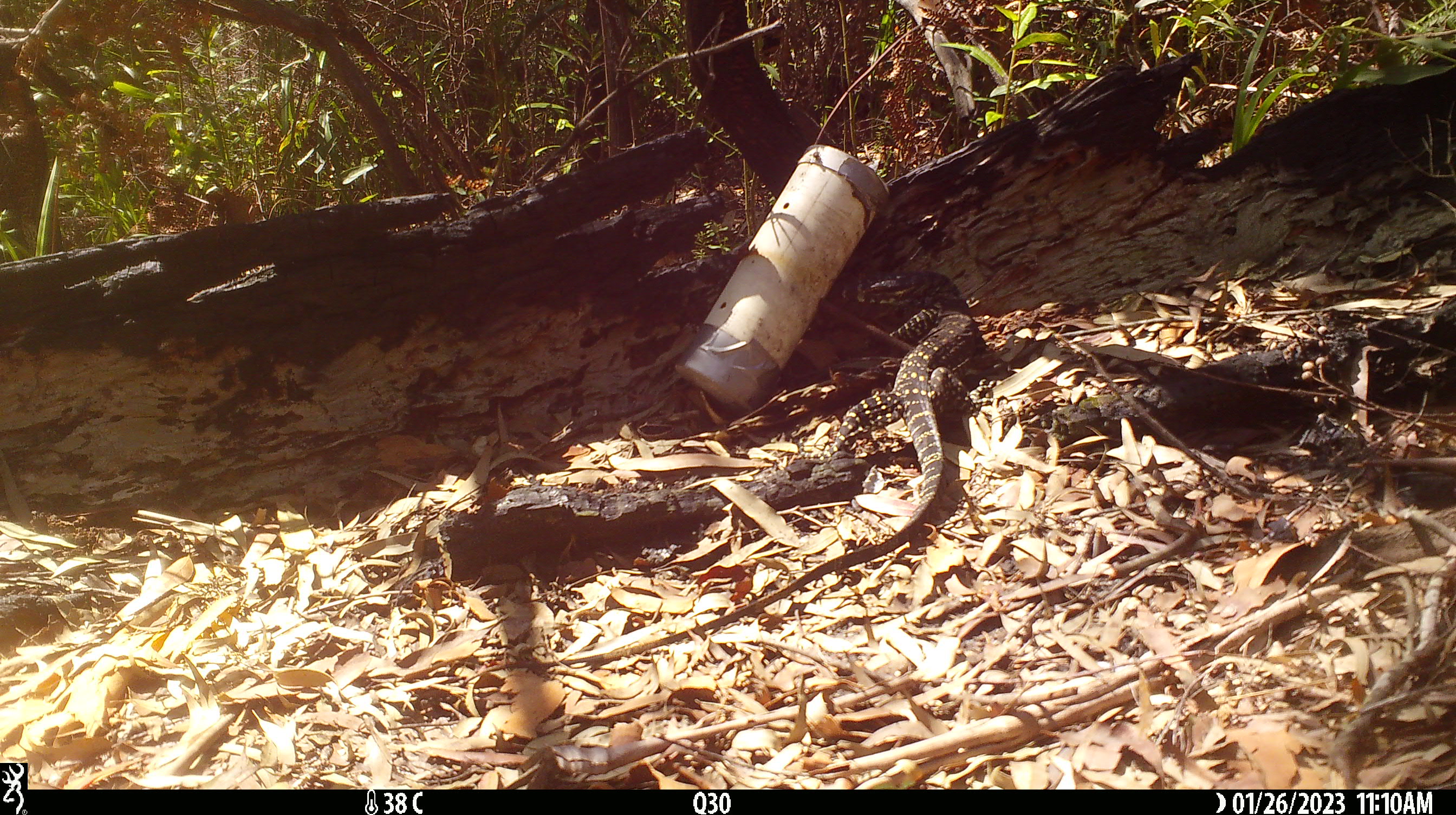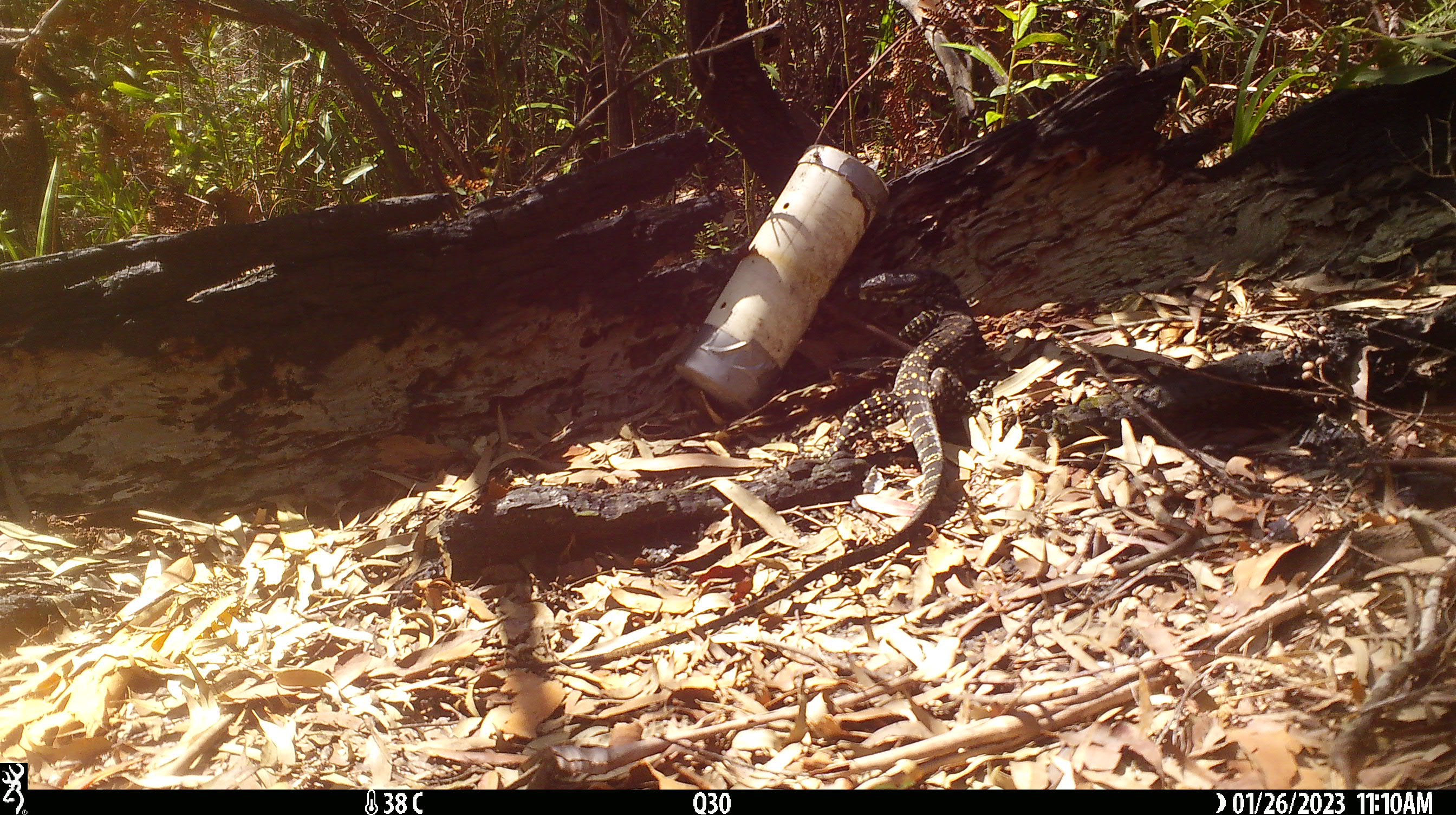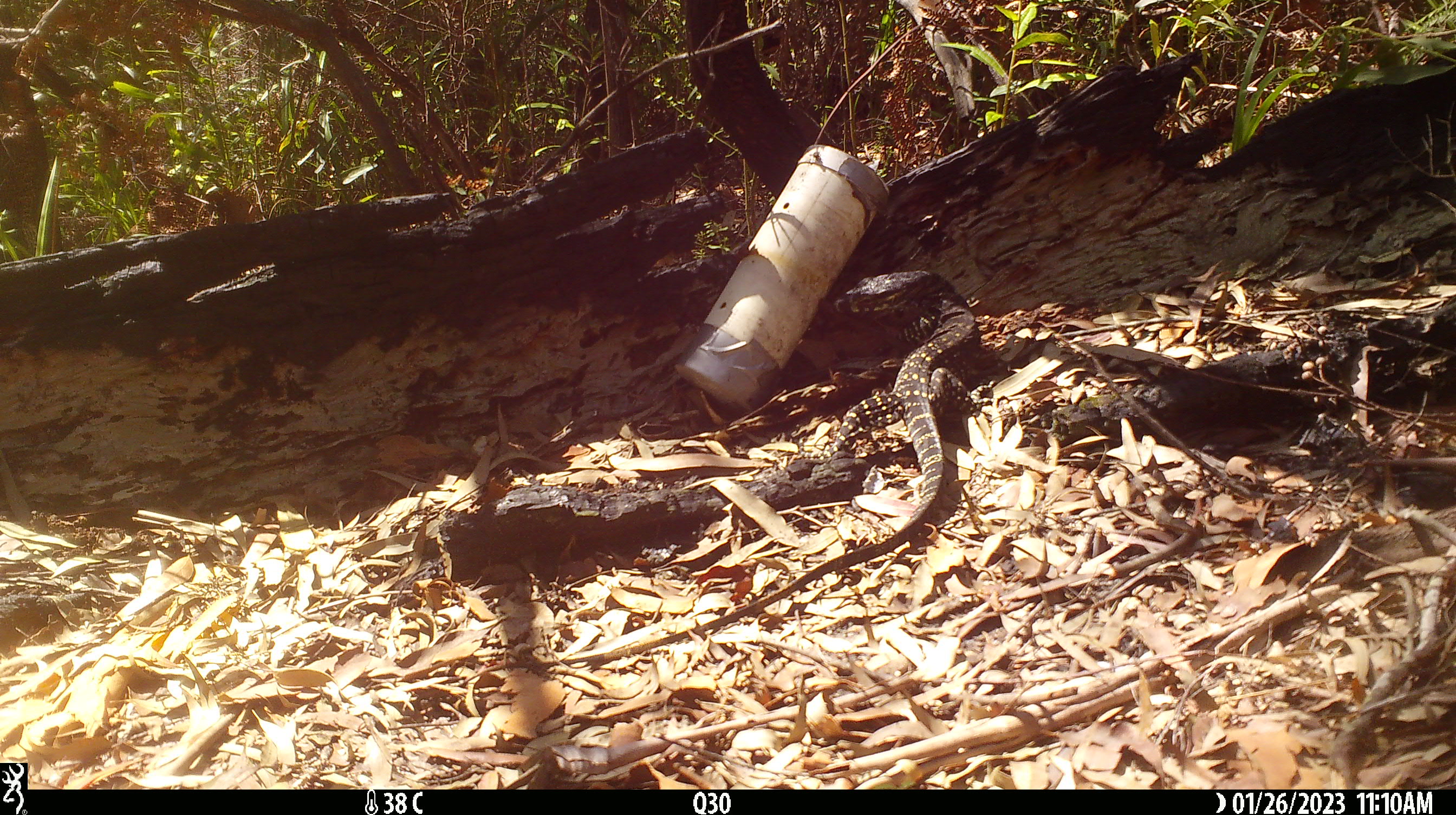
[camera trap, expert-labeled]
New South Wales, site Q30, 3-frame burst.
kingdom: Animalia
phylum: Chordata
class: Reptilia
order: Squamata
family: Varanidae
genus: Varanus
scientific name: Varanus varius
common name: lace monitor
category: goanna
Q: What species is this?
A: Goanna (lace monitor) (Varanus varius).